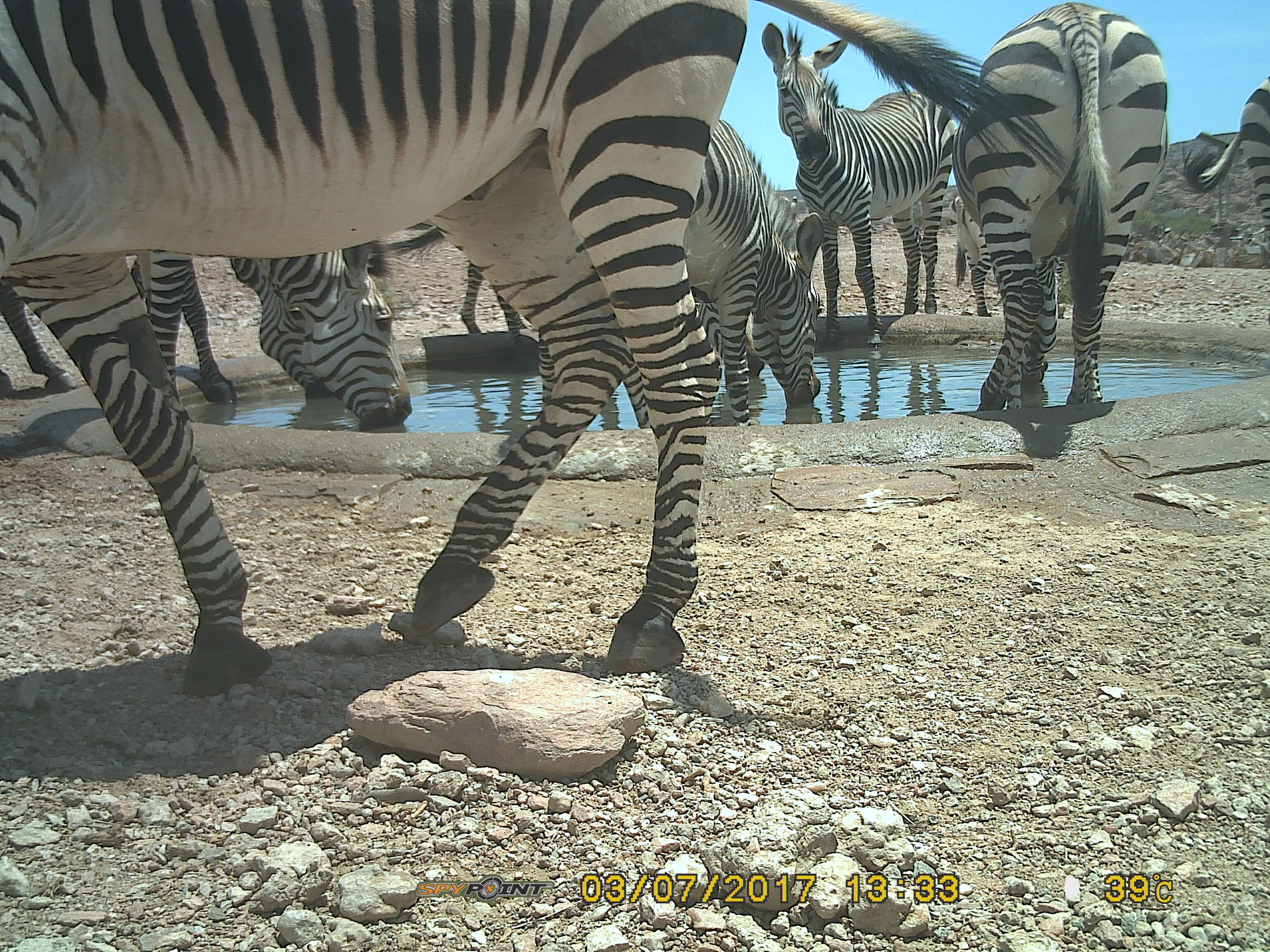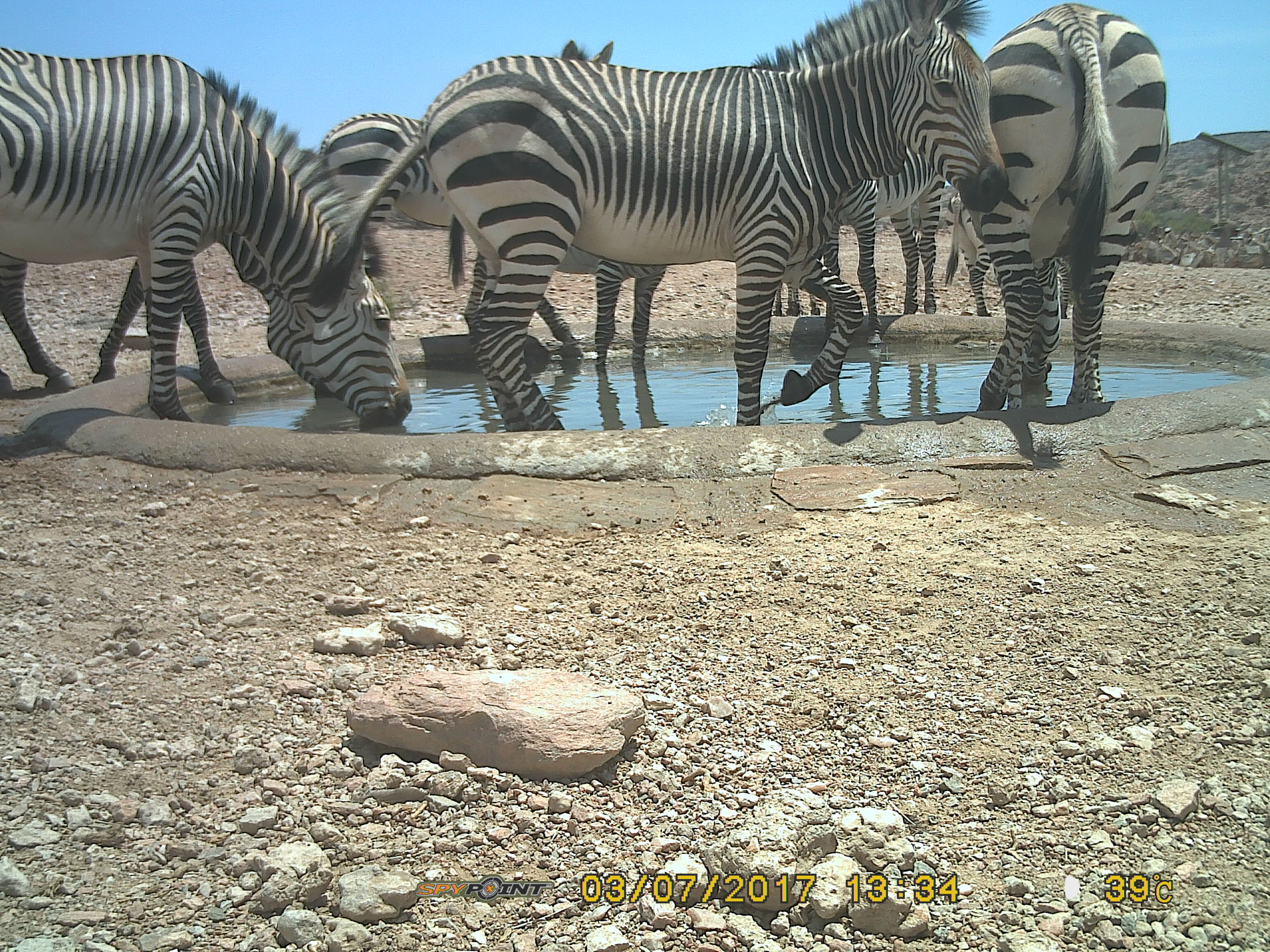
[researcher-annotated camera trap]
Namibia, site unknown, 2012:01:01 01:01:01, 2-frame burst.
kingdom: Animalia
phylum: Chordata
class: Mammalia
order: Perissodactyla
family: Equidae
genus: Equus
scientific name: Equus zebra hartmannae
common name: hartmann's mountain zebra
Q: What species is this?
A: Equus zebra hartmannae (hartmann's mountain zebra).